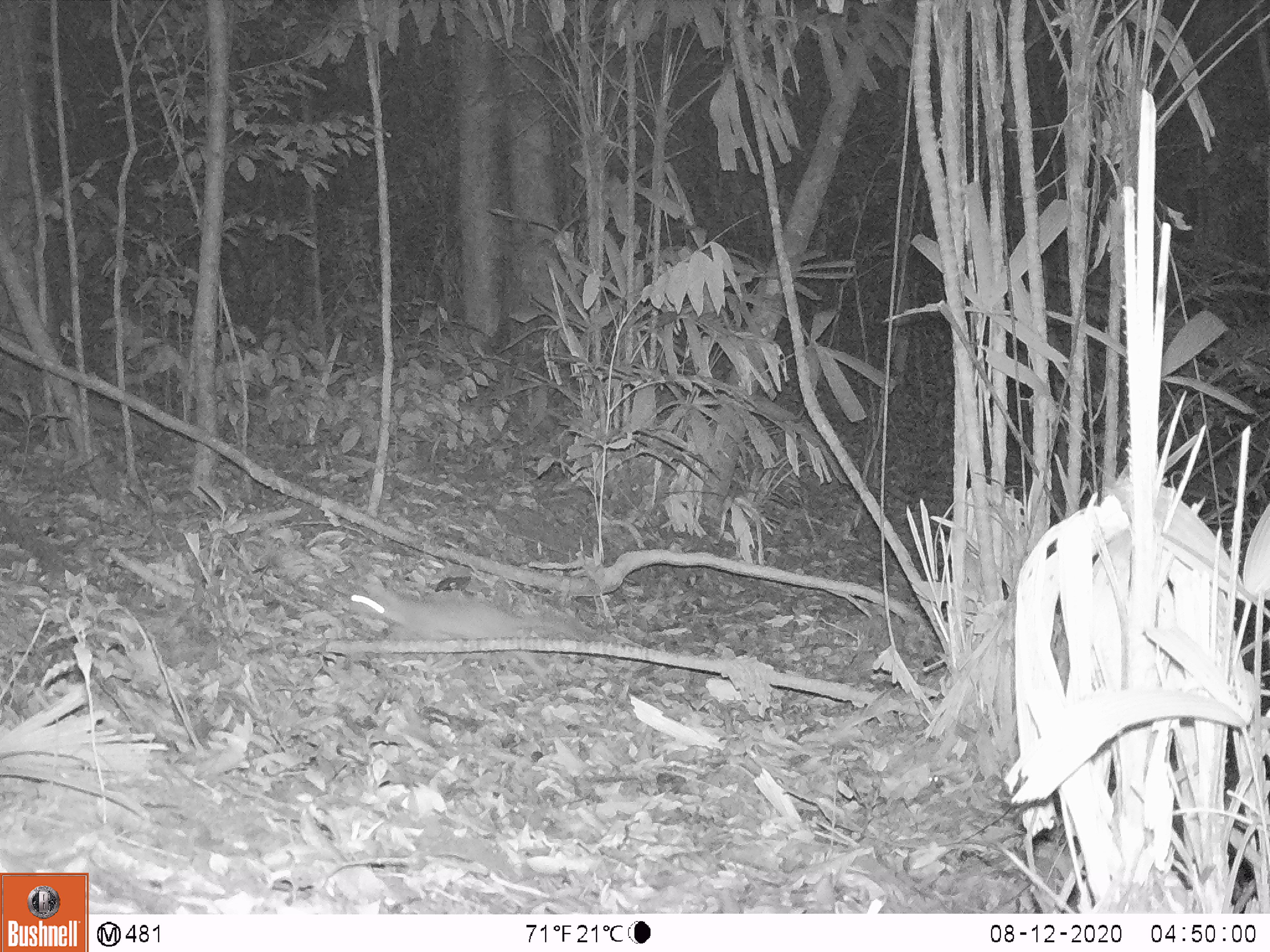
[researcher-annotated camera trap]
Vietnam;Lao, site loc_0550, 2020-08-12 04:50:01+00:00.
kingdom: Animalia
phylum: Chordata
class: Mammalia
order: Carnivora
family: Mustelidae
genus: Melogale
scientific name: Melogale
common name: ferret badger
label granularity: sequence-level